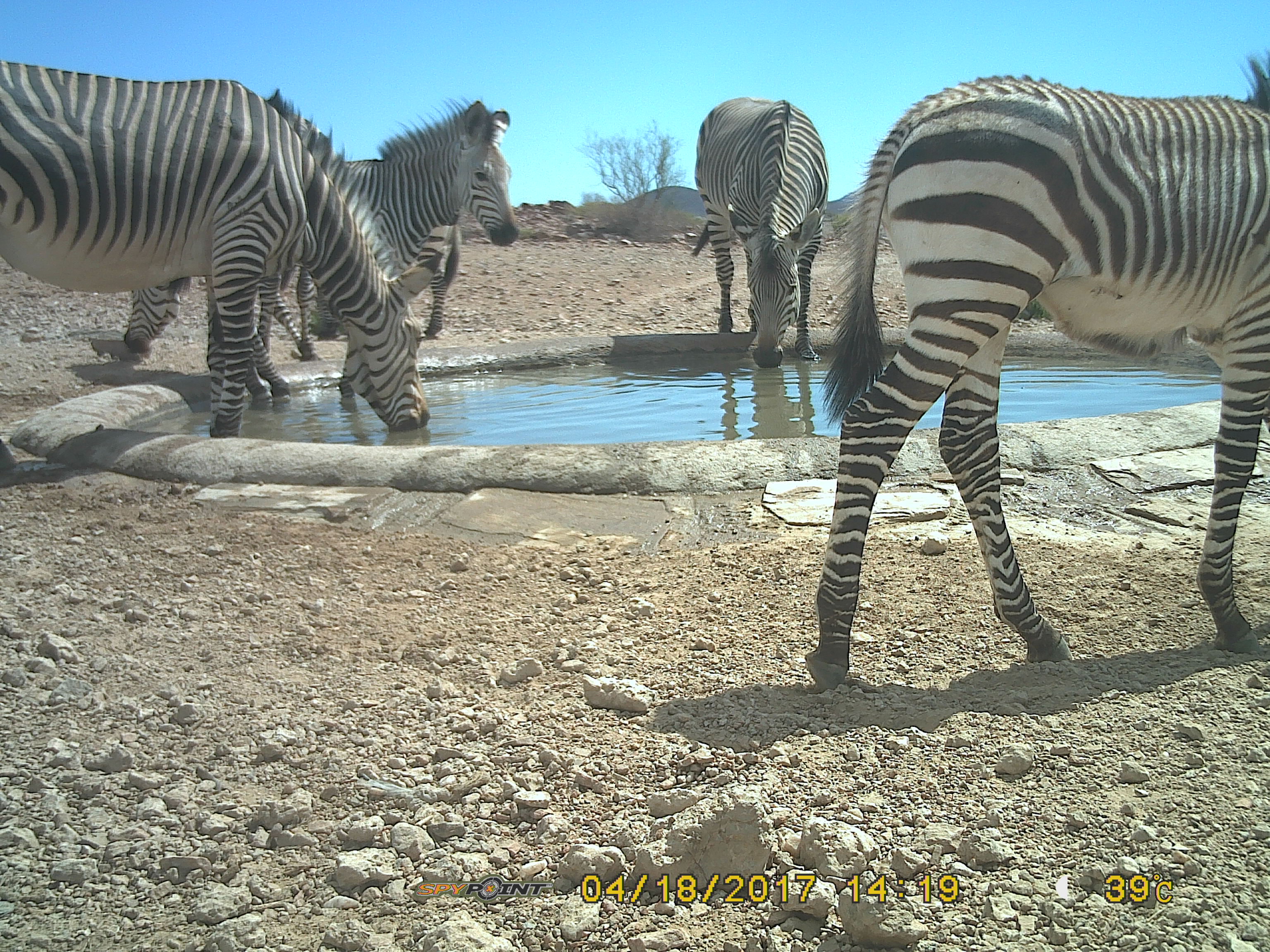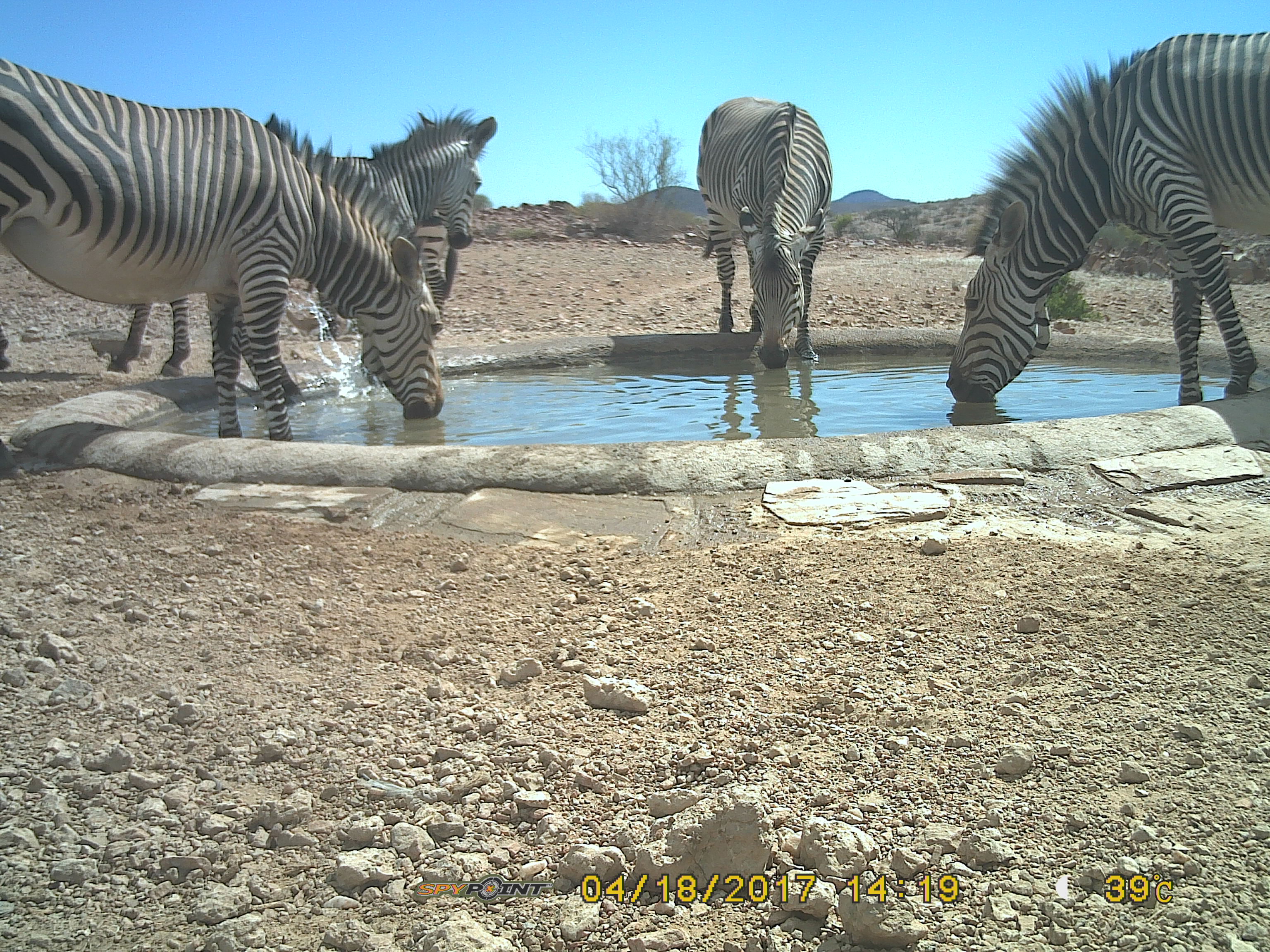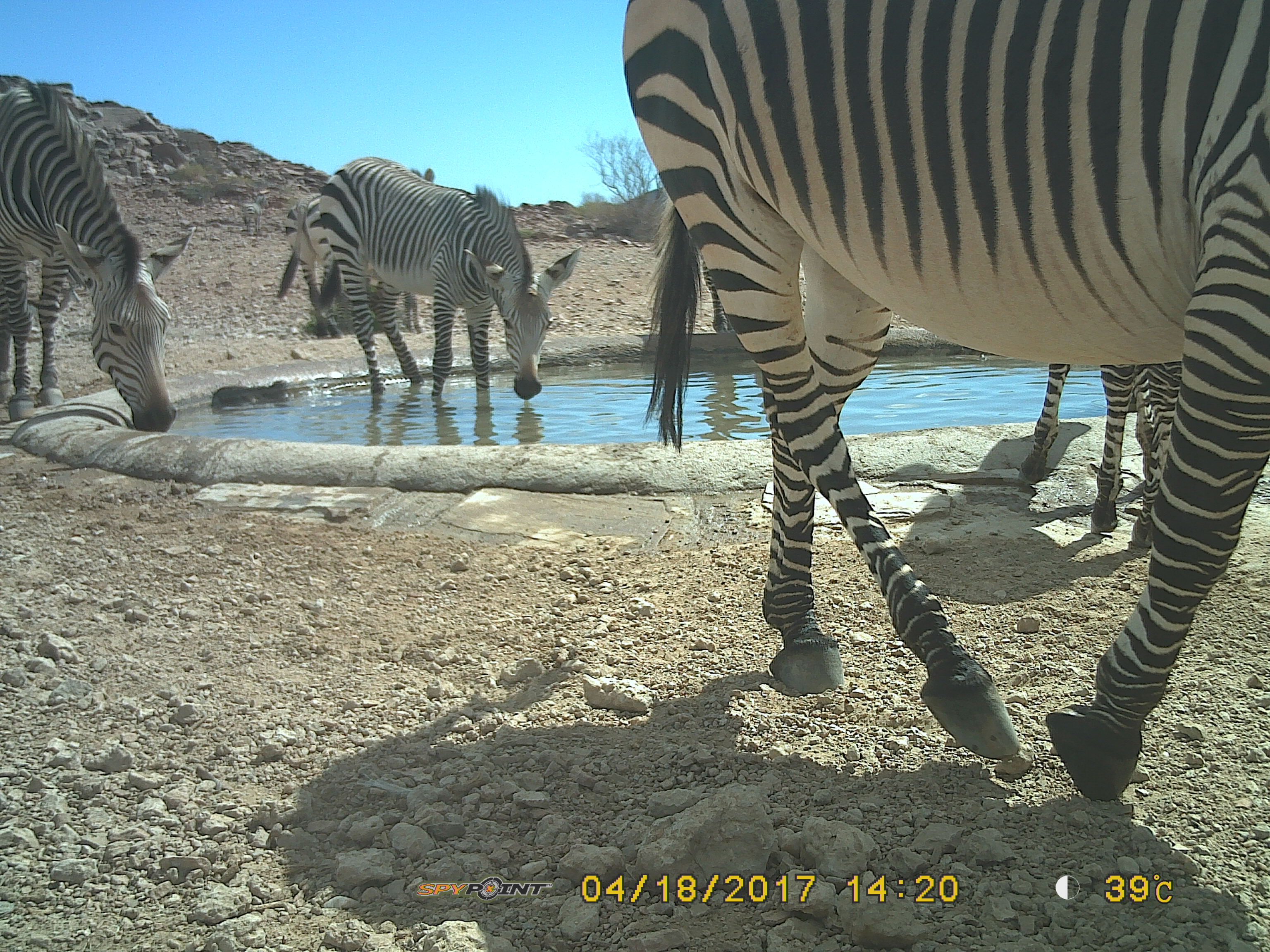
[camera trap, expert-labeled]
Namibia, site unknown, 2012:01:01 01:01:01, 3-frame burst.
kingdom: Animalia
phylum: Chordata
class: Mammalia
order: Perissodactyla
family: Equidae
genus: Equus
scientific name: Equus zebra hartmannae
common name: hartmann's mountain zebra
Equus zebra hartmannae (hartmann's mountain zebra).